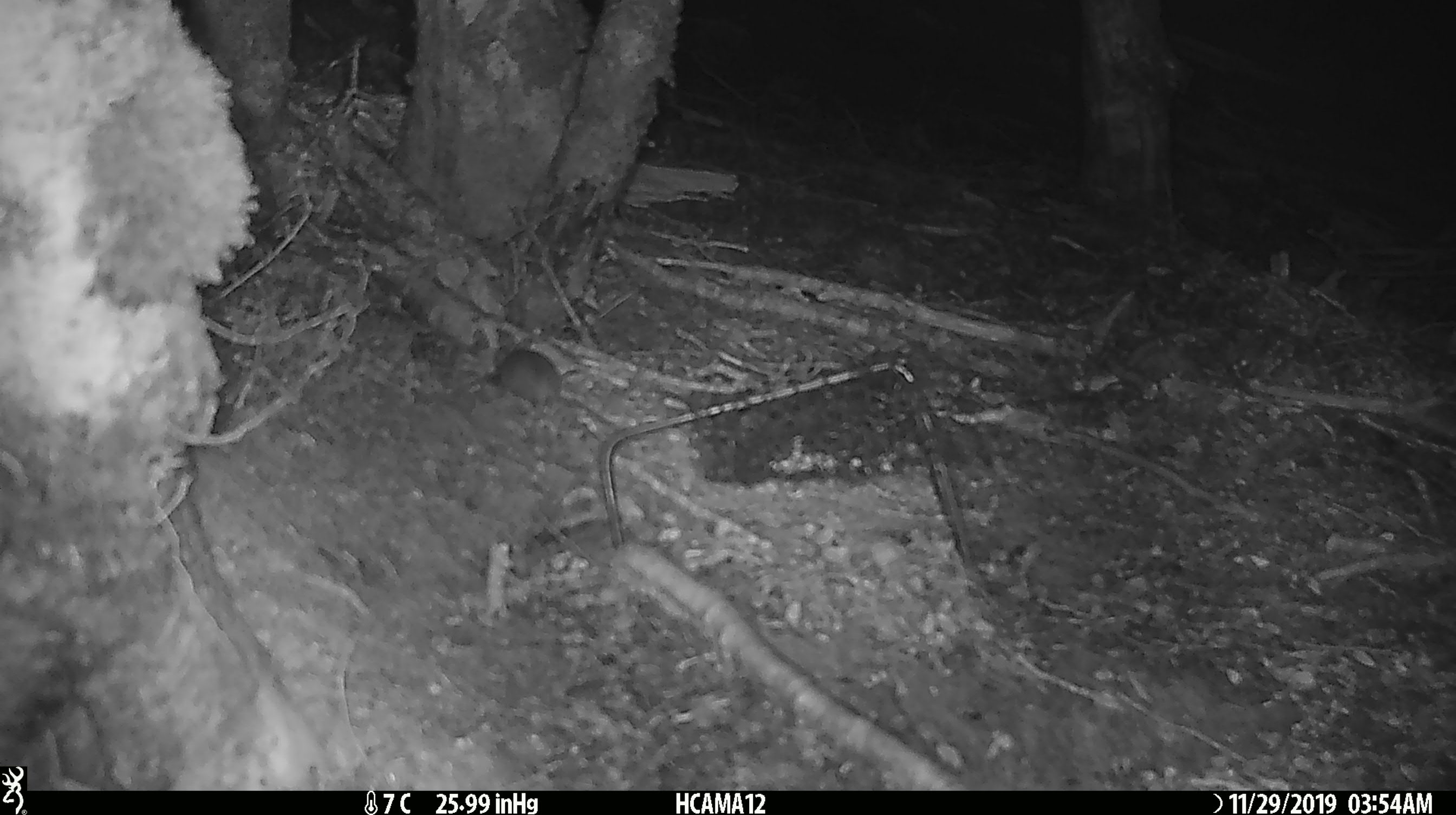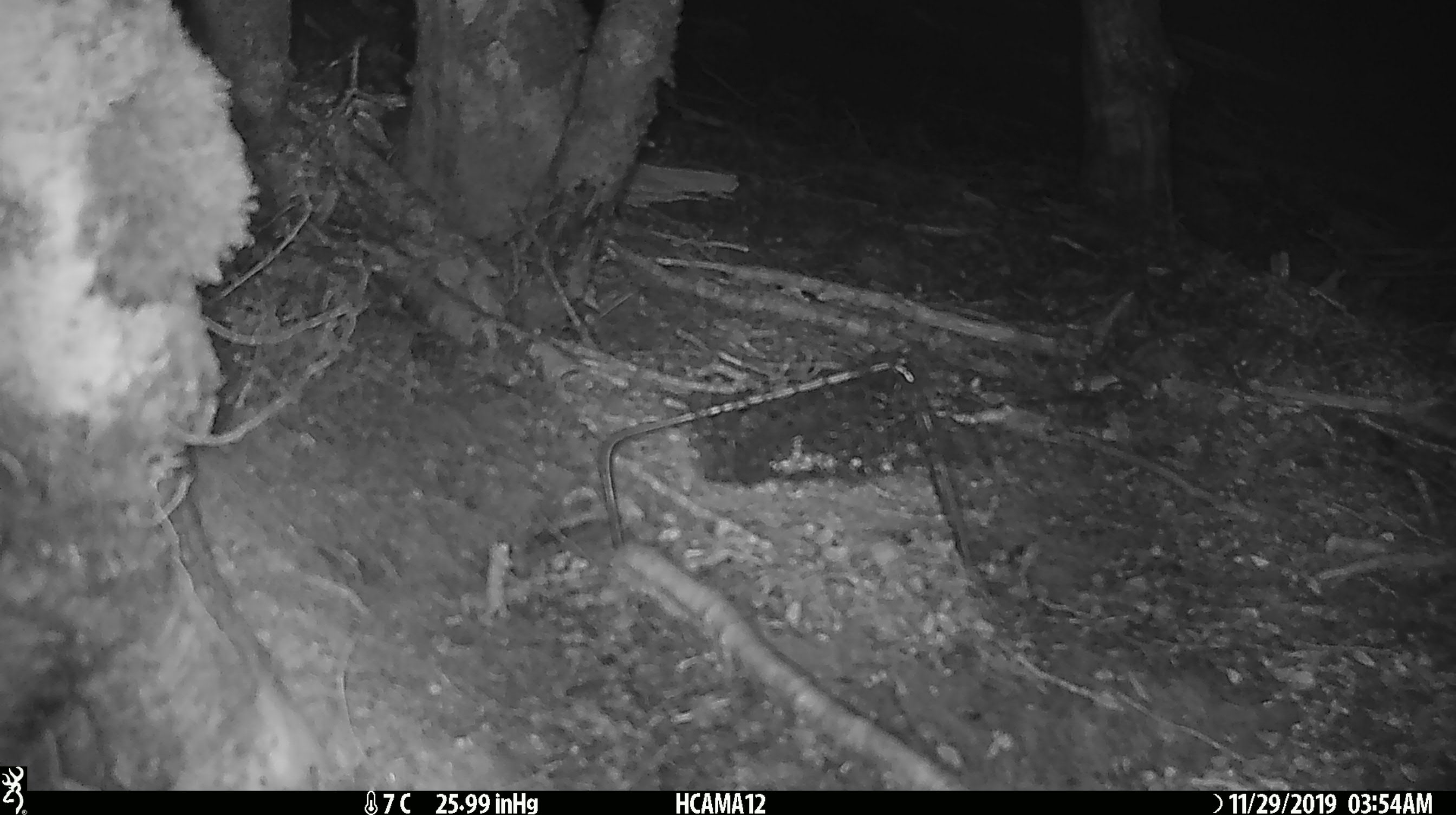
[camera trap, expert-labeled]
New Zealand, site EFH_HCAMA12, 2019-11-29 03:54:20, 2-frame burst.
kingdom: Animalia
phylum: Chordata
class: Mammalia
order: Rodentia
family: Muridae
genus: Mus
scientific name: Mus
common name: mouse